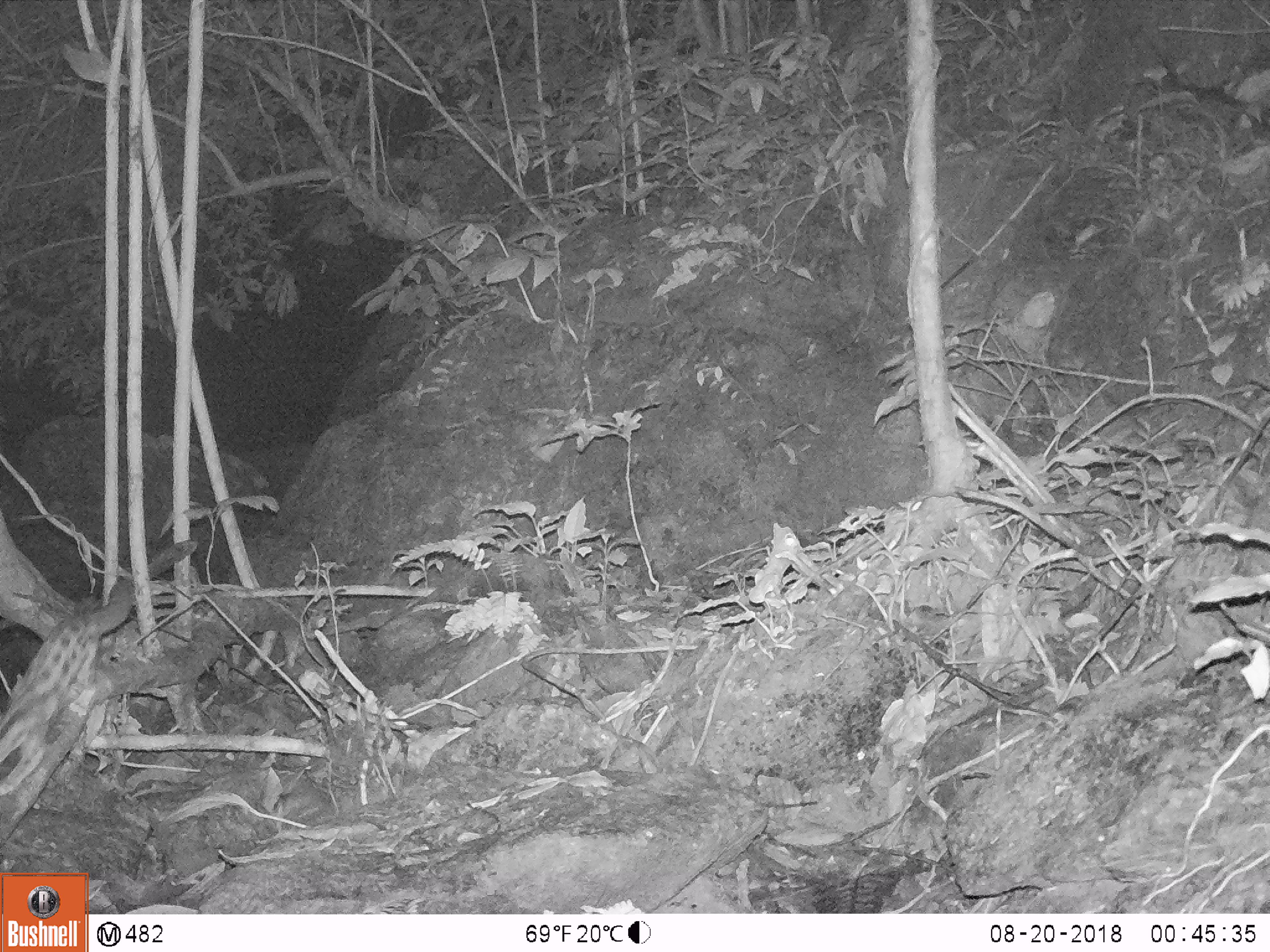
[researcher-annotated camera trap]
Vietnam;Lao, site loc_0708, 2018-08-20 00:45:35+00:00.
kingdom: Animalia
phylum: Chordata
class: Mammalia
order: Carnivora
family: Prionodontidae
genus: Prionodon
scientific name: Prionodon pardicolor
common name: spotted linsang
Spotted linsang (Prionodon pardicolor). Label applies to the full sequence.